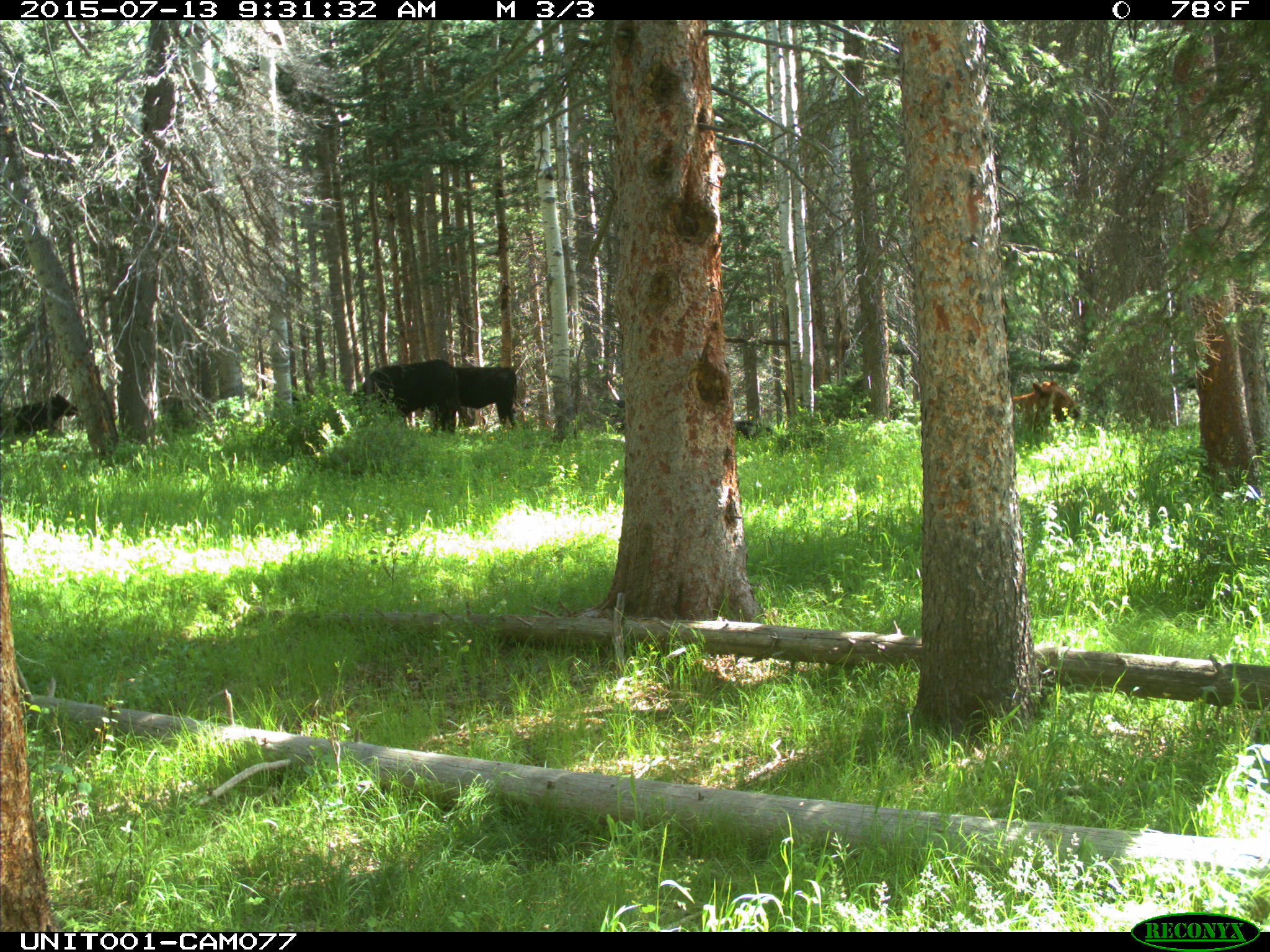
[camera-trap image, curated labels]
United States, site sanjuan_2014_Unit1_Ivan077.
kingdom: Animalia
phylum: Chordata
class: Mammalia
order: Artiodactyla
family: Bovidae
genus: Bos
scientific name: Bos taurus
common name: domestic cow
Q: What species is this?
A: Bos taurus (domestic cow).